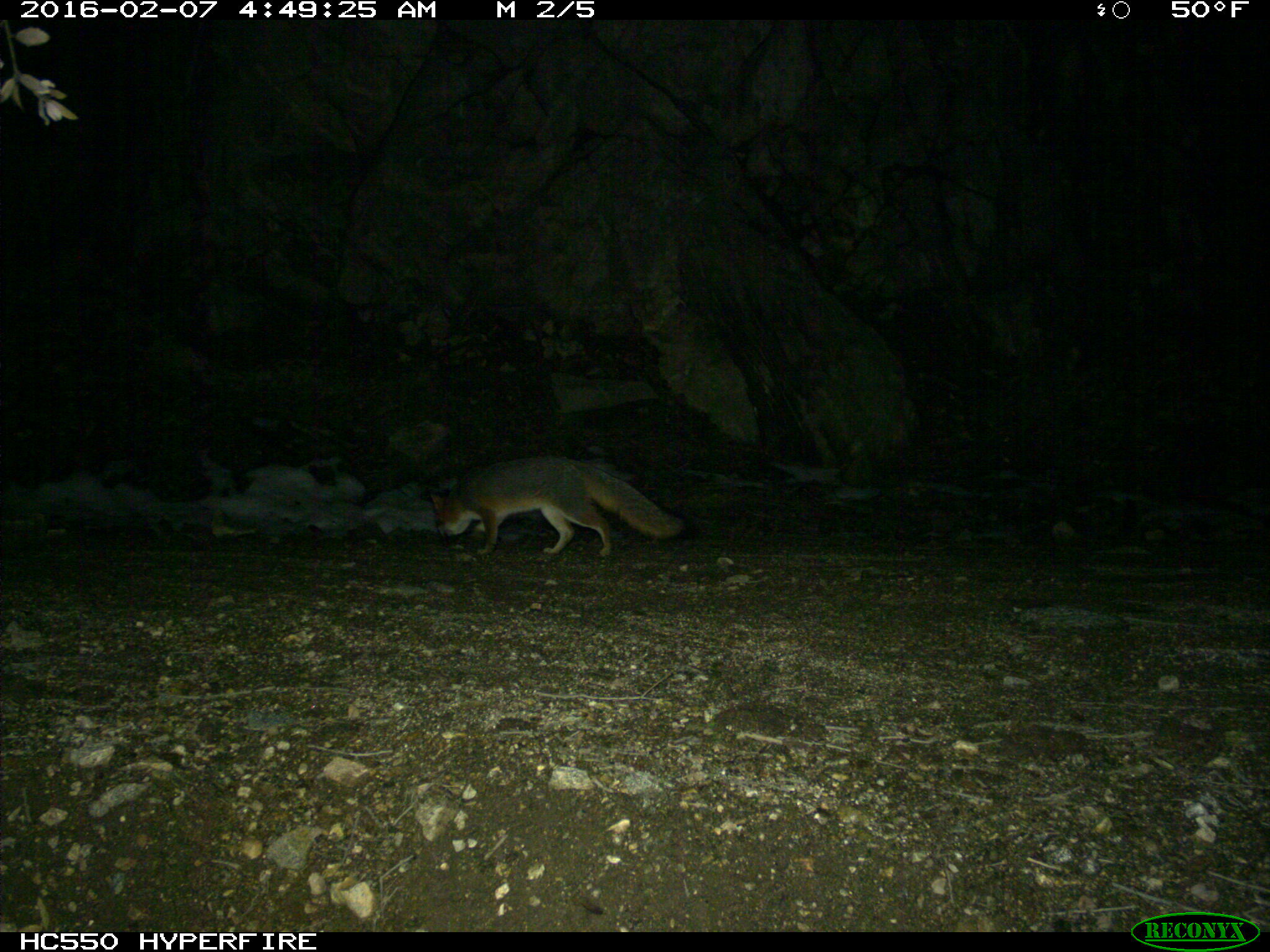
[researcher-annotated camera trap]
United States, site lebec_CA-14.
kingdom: Animalia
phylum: Chordata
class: Mammalia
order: Carnivora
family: Canidae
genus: Urocyon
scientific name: Urocyon cinereoargenteus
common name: gray fox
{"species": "Urocyon cinereoargenteus (gray fox)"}